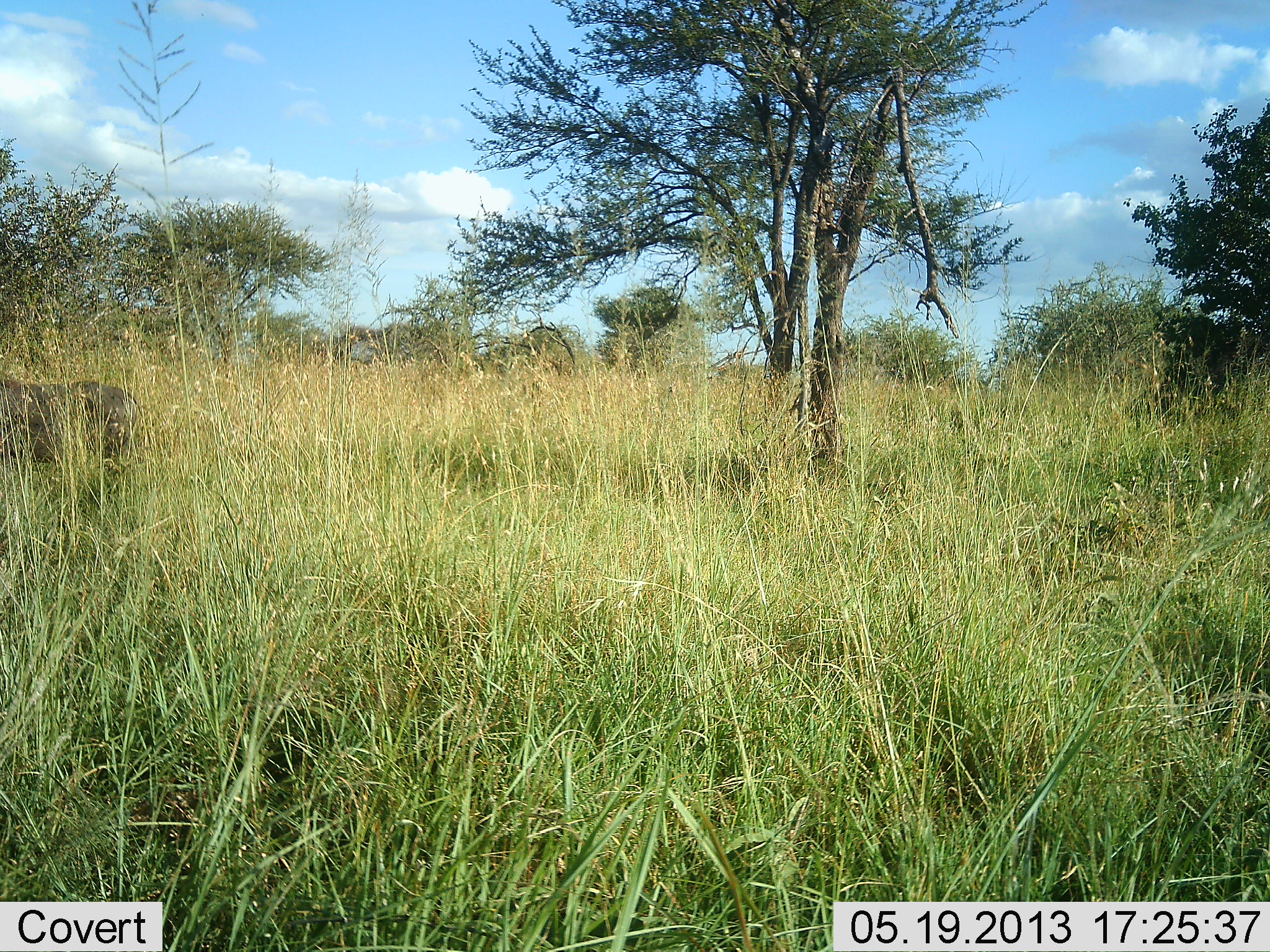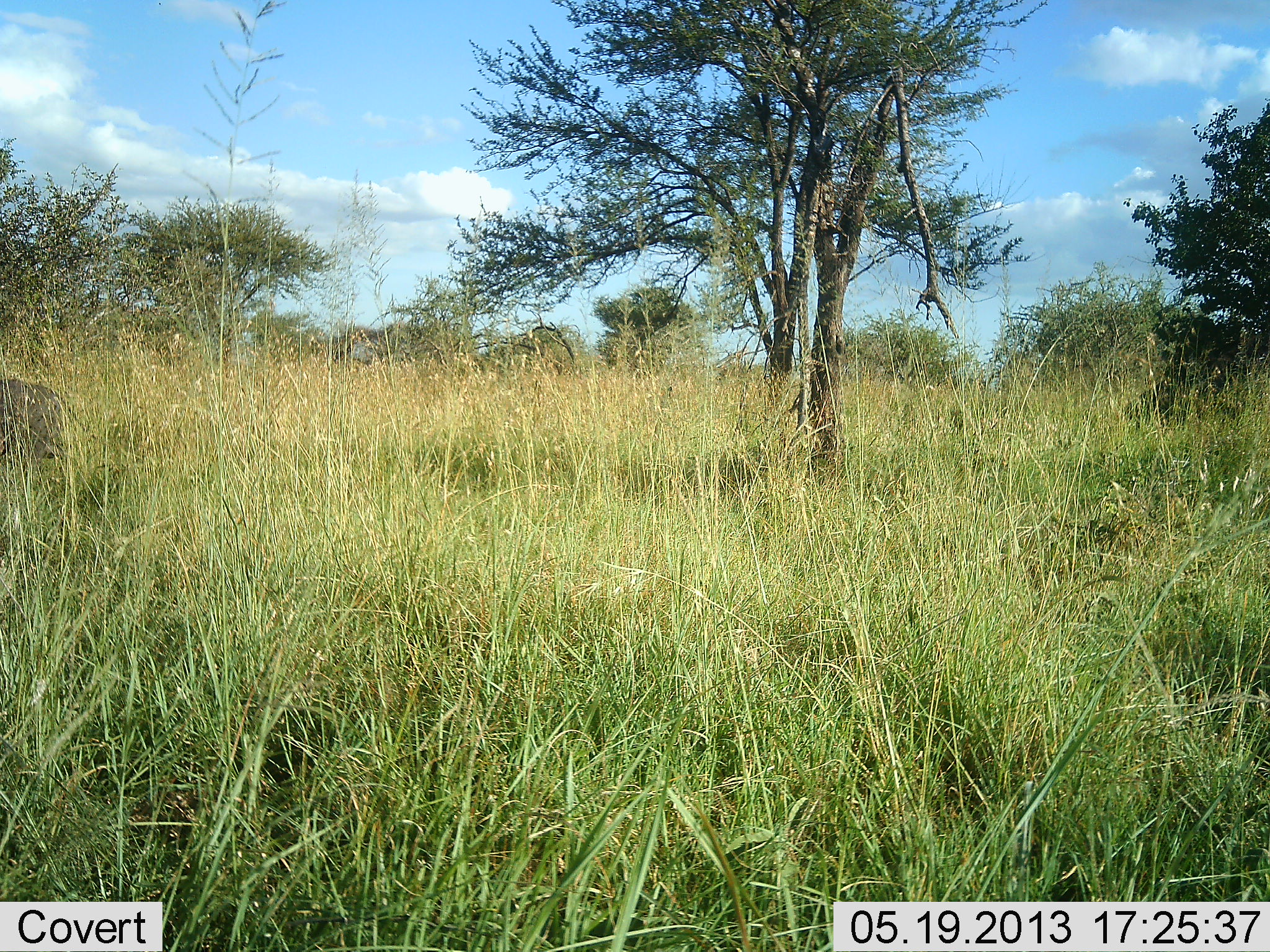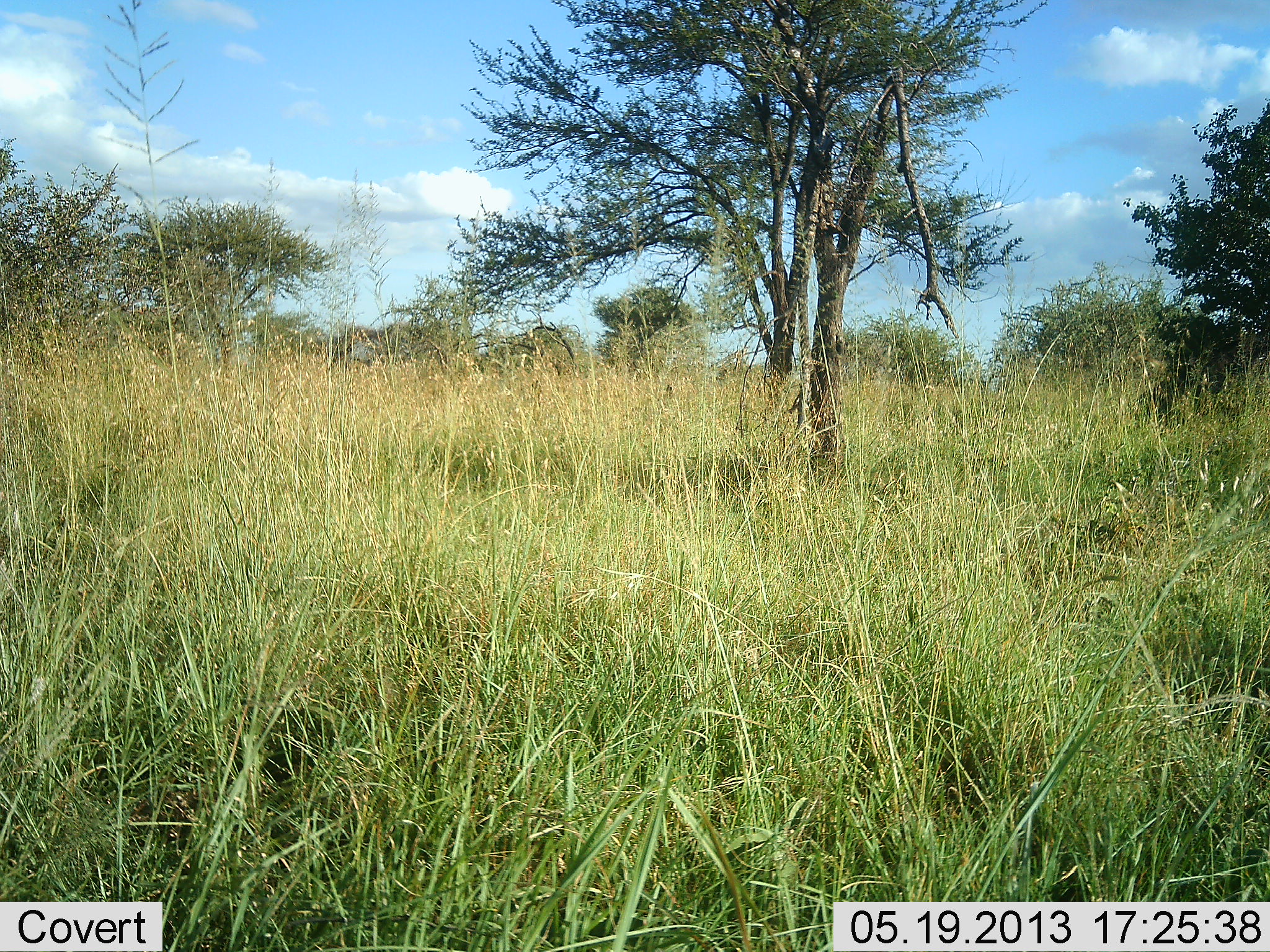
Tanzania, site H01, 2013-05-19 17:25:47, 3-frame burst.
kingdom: Animalia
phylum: Chordata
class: Mammalia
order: Artiodactyla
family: Suidae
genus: Phacochoerus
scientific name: Phacochoerus africanus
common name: warthog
Warthog (Phacochoerus africanus), count 1. Behavior (volunteer vote fractions): standing 7%, resting 0%, moving 93%, interacting 0%. Young present (vote fraction): 0%. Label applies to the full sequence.